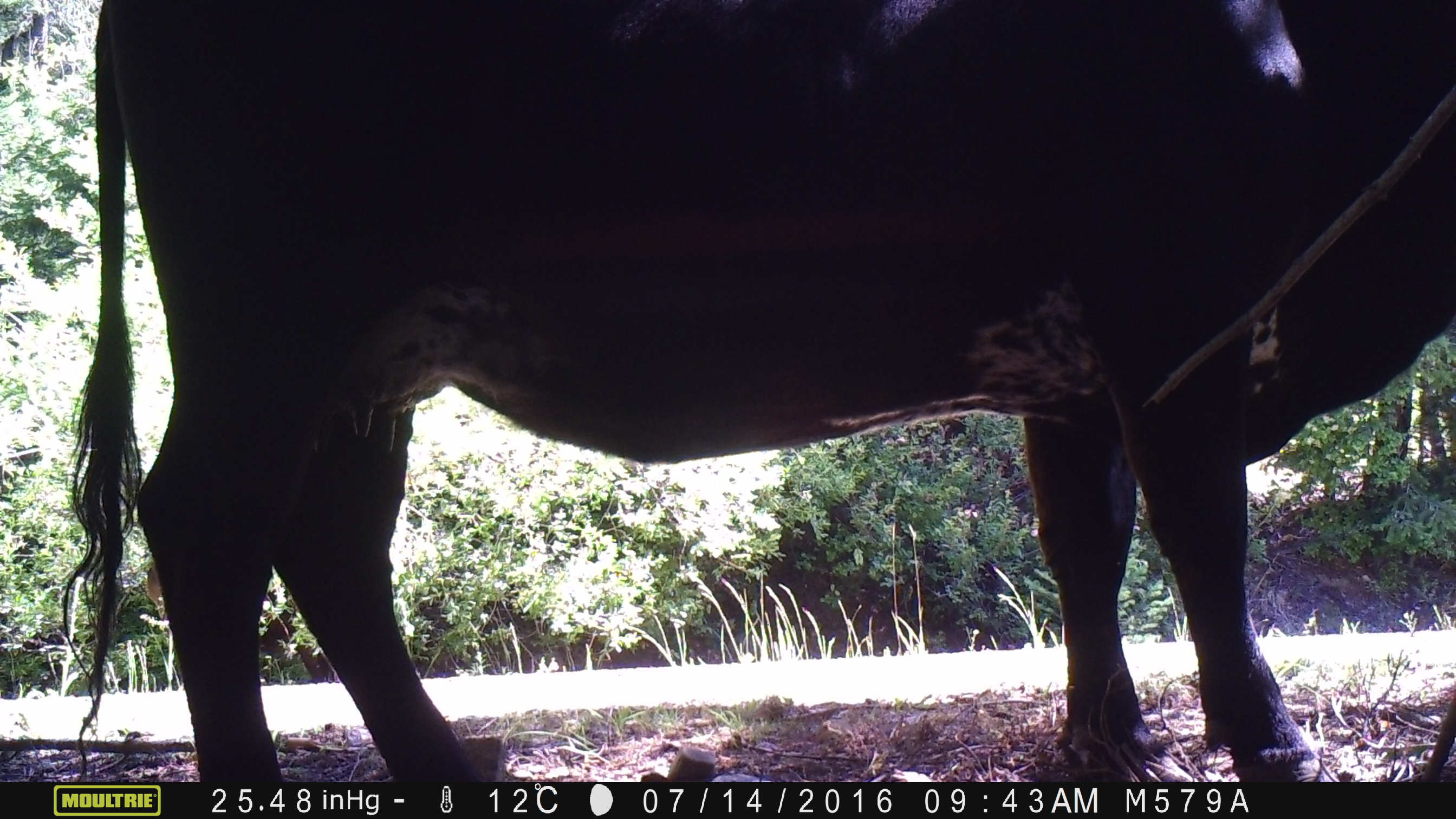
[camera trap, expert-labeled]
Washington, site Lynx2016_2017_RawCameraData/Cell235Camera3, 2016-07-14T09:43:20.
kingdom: Animalia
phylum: Chordata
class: Mammalia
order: Artiodactyla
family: Bovidae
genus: Bos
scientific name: Bos taurus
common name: domestic cattle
Domestic cattle (Bos taurus). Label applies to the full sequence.